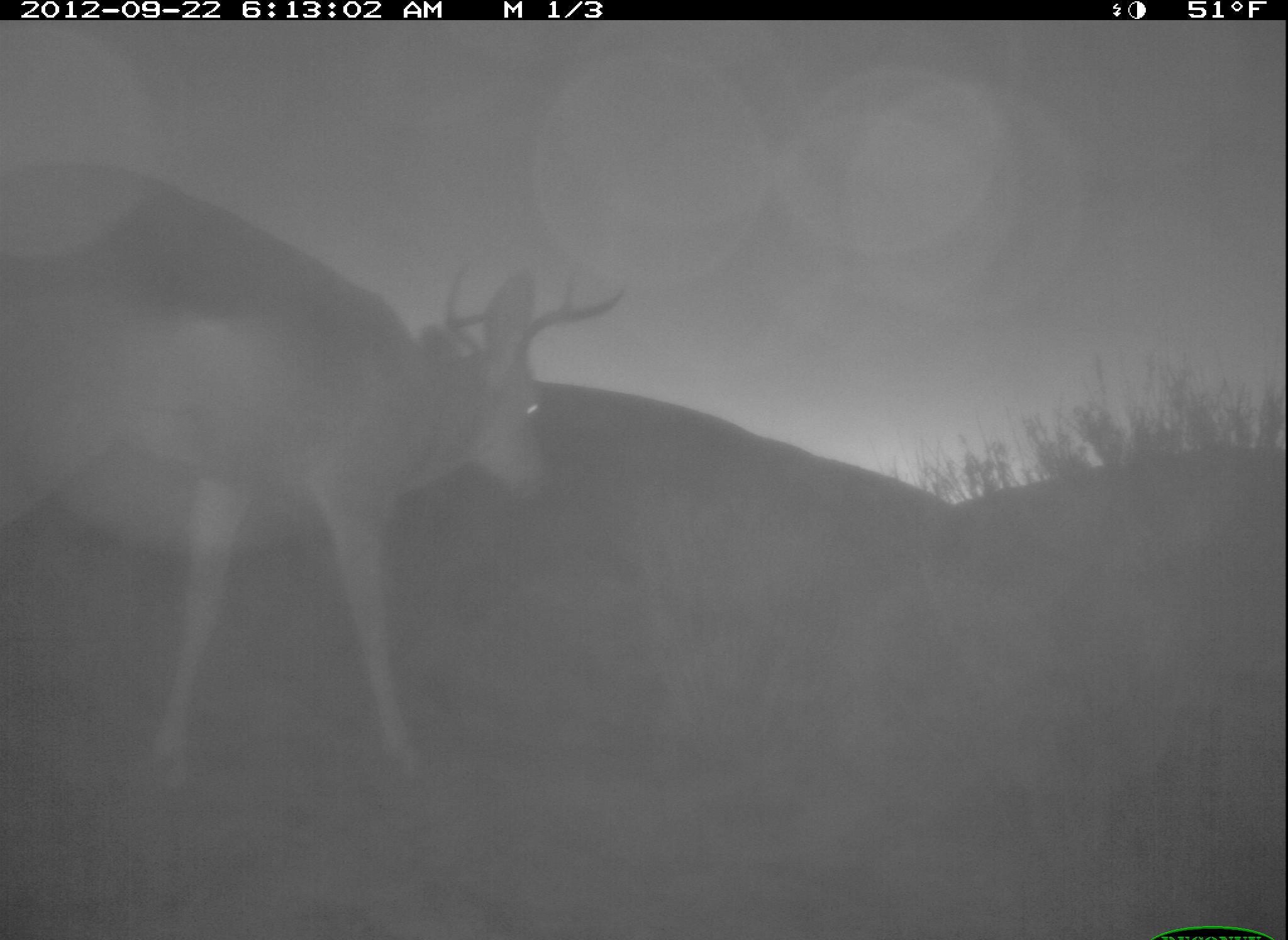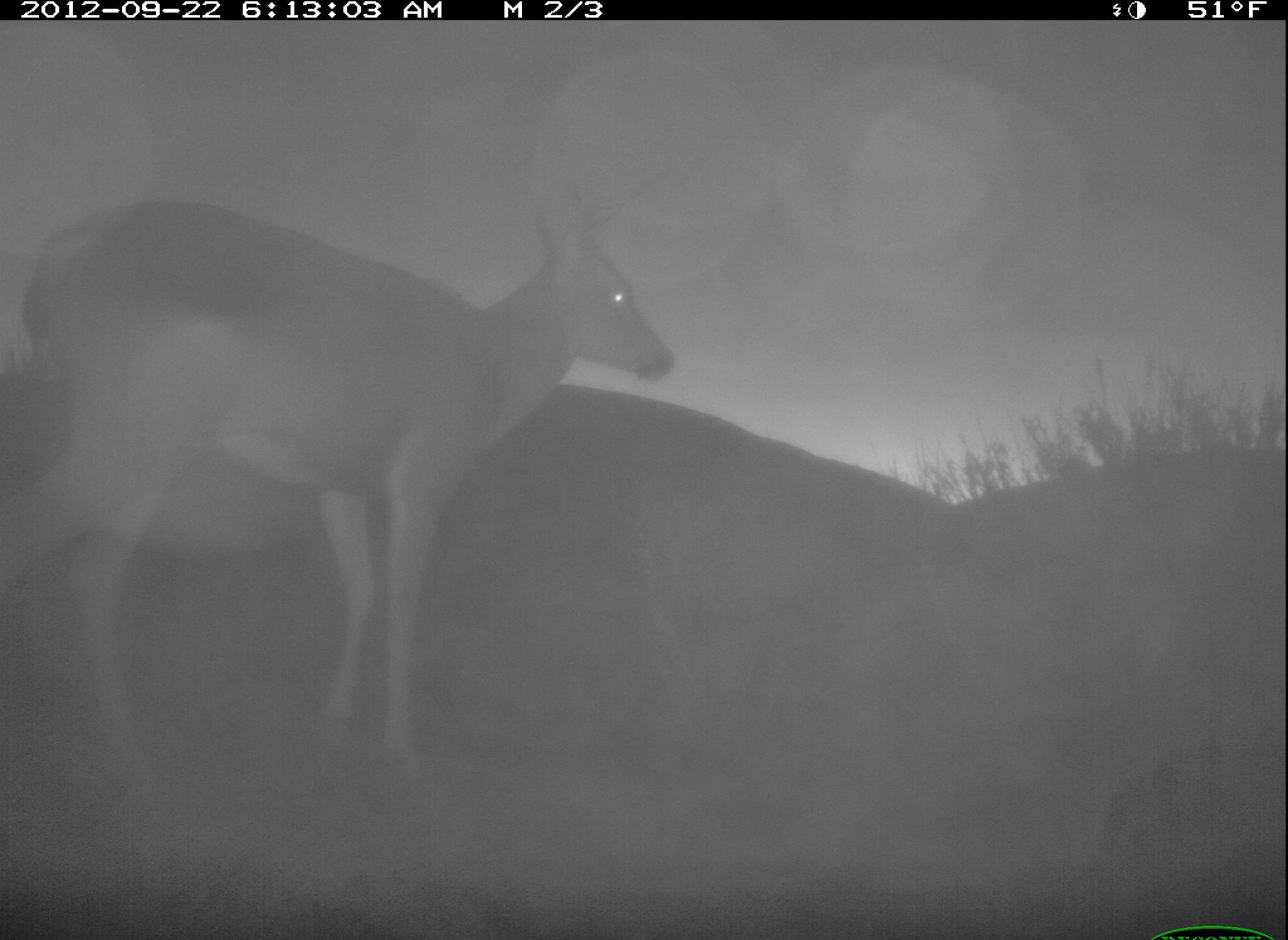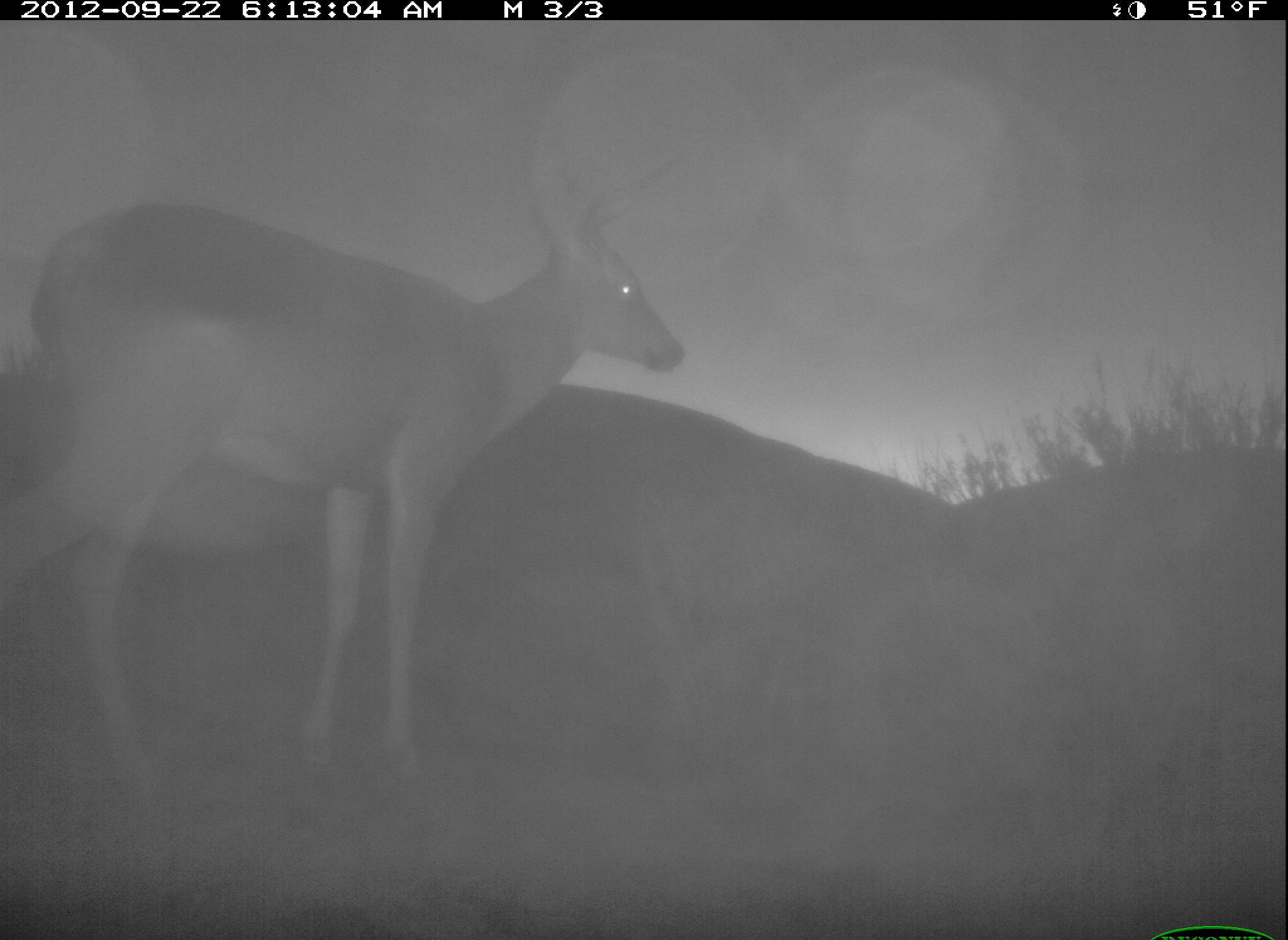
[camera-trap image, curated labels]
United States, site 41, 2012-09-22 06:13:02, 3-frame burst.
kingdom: Animalia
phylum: Chordata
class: Mammalia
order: Artiodactyla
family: Cervidae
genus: Odocoileus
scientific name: Odocoileus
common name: deer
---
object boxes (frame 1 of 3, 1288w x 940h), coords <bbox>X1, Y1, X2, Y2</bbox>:
deer: <bbox>0, 241, 622, 796</bbox>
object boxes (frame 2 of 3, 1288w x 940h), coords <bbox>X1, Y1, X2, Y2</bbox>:
deer: <bbox>2, 133, 685, 803</bbox>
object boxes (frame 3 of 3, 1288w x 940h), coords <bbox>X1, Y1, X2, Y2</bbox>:
deer: <bbox>0, 123, 692, 809</bbox>